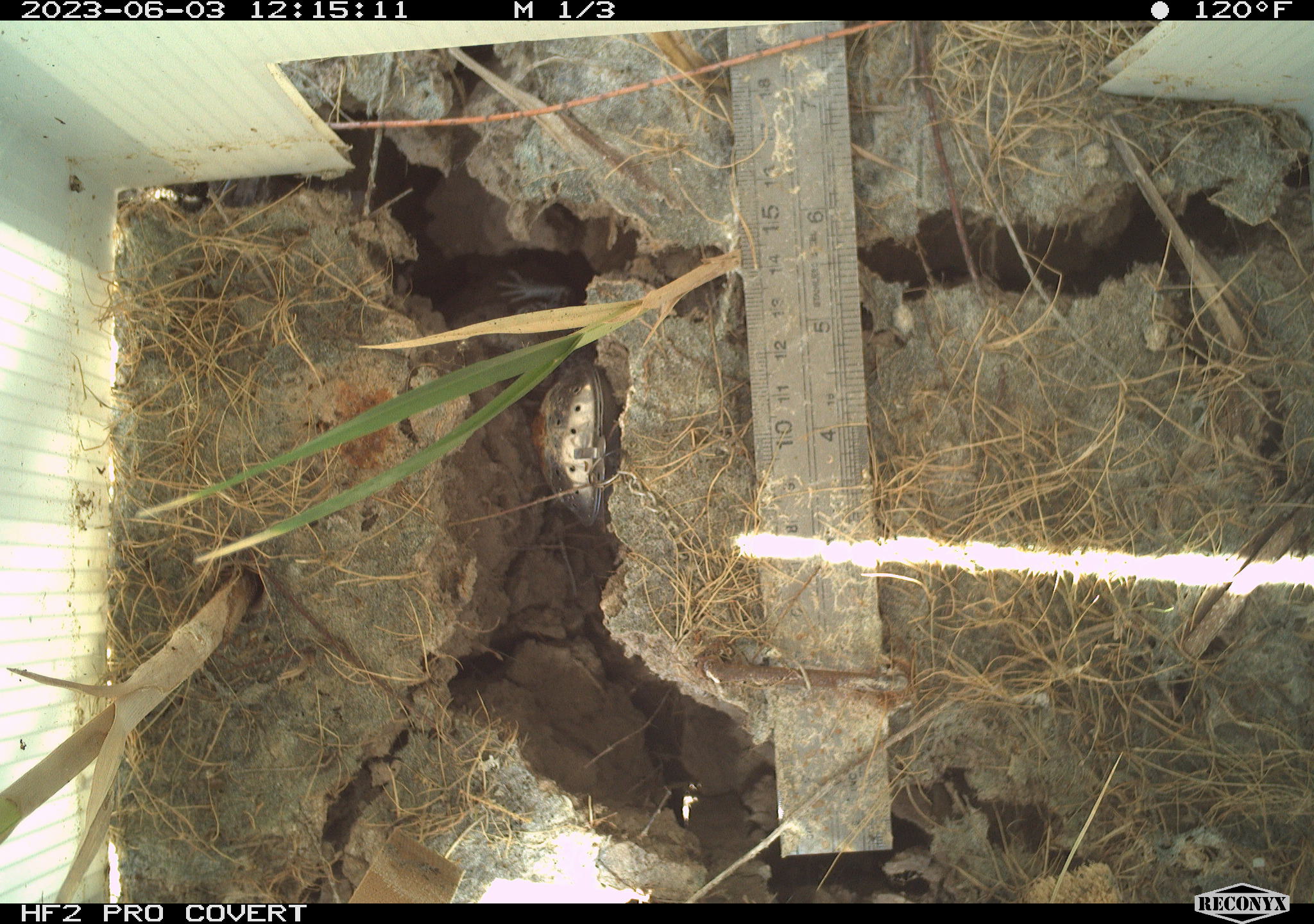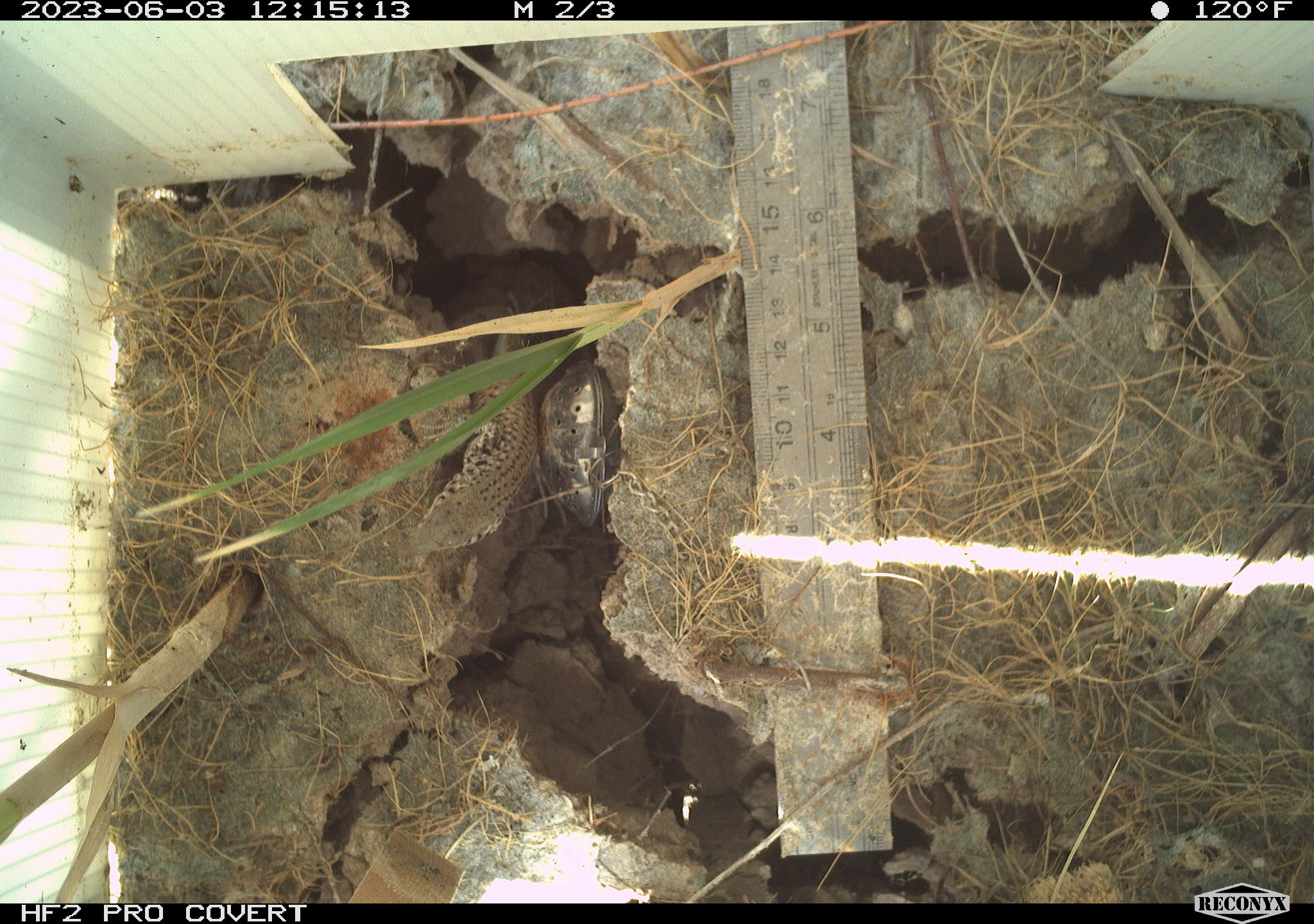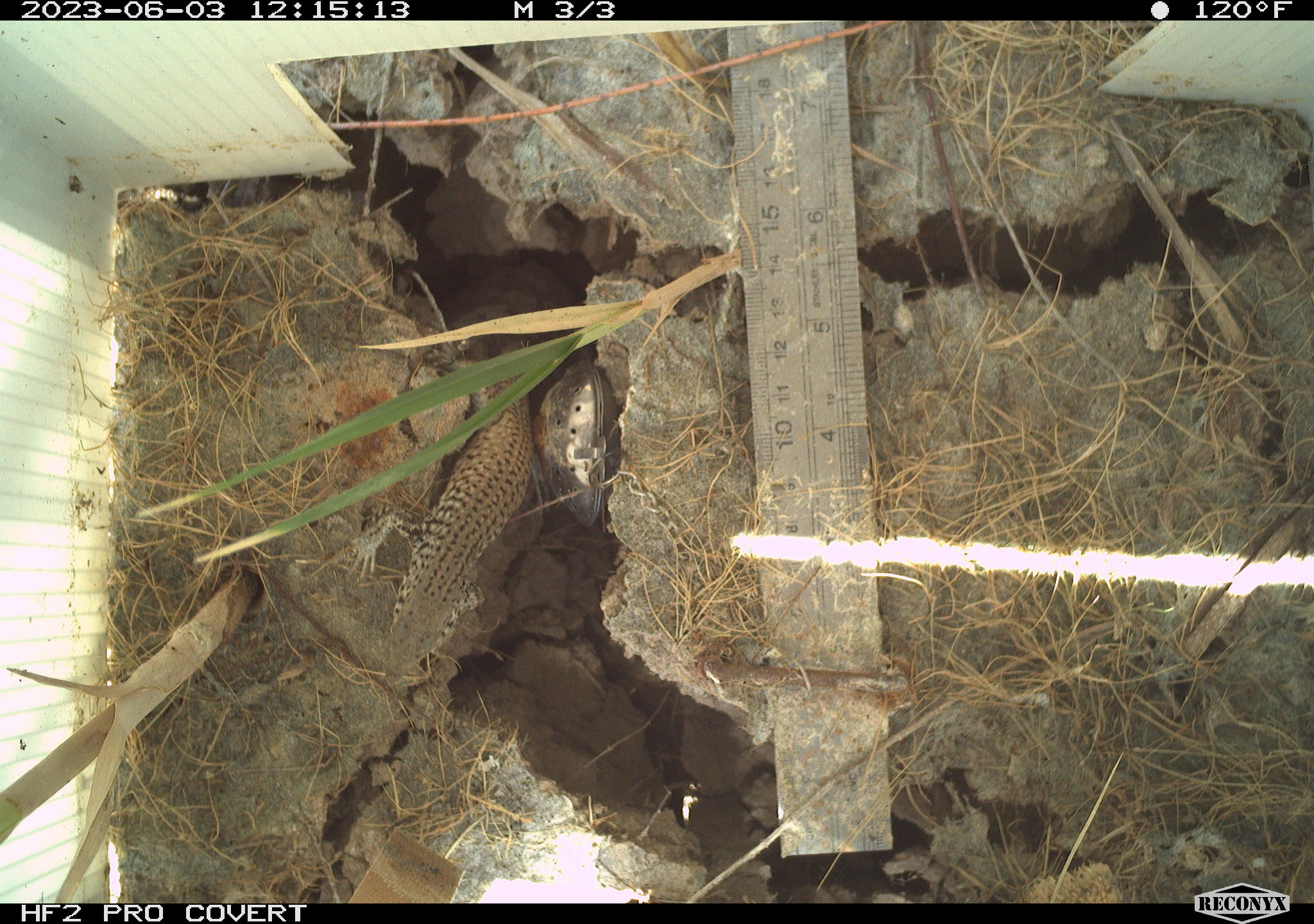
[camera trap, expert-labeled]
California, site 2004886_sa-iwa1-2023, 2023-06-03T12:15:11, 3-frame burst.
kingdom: Animalia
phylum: Chordata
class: Reptilia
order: Squamata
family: Teiidae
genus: Aspidoscelis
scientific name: Aspidoscelis tigris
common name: western whiptail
Western whiptail (Aspidoscelis tigris).